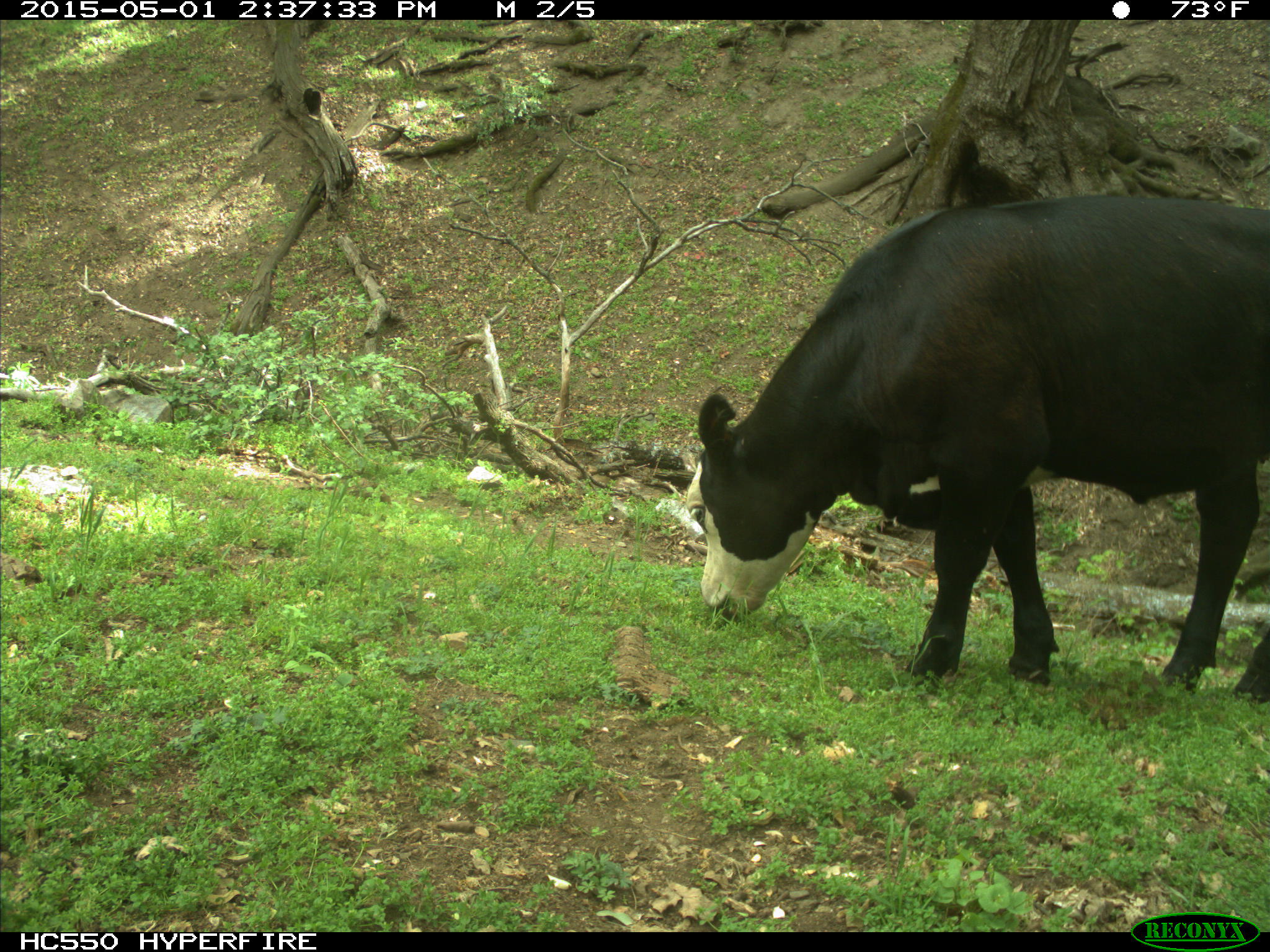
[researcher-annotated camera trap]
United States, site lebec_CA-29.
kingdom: Animalia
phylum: Chordata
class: Mammalia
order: Artiodactyla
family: Bovidae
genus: Bos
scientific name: Bos taurus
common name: domestic cow